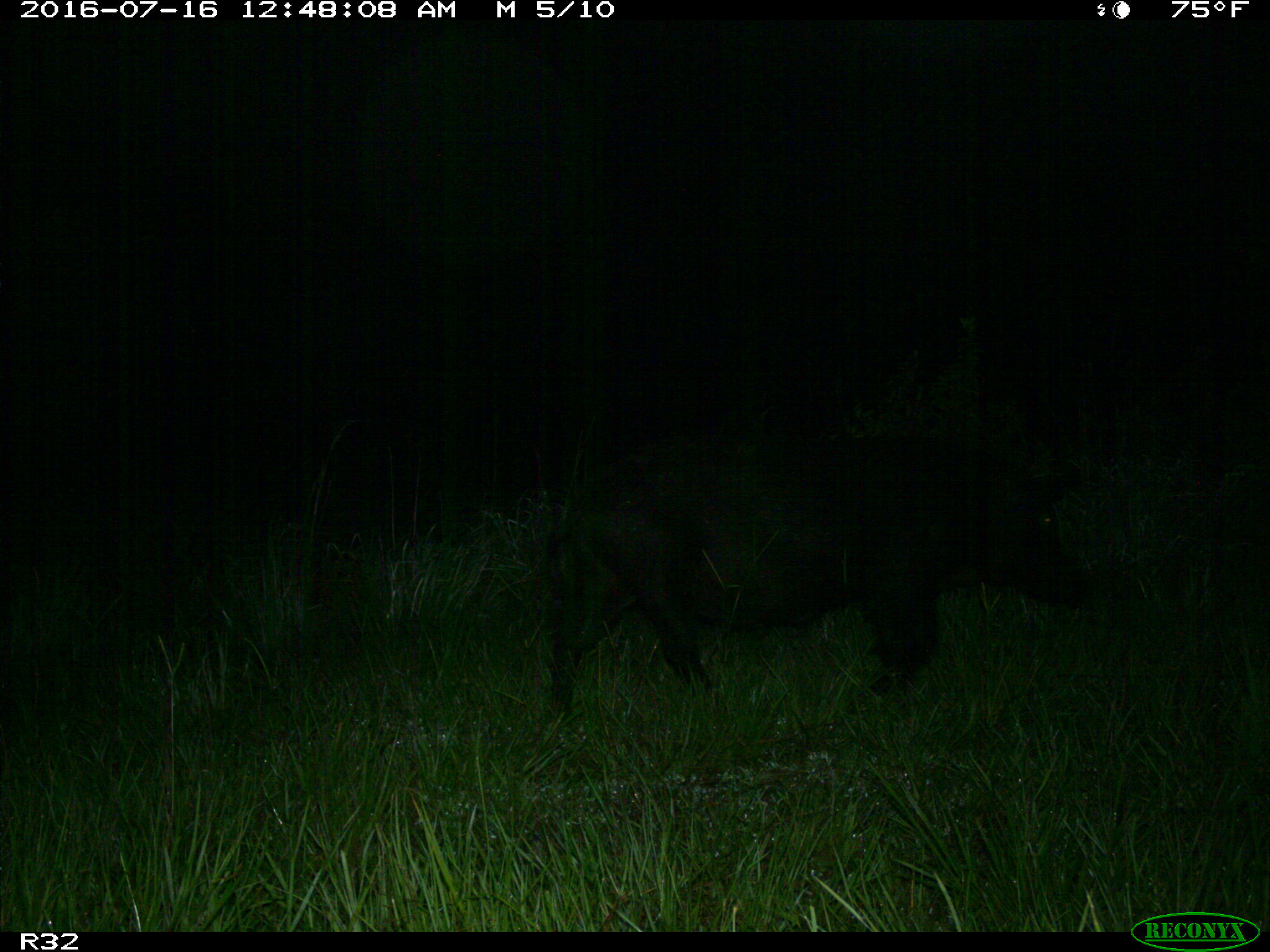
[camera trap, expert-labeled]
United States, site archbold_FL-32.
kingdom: Animalia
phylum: Chordata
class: Mammalia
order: Artiodactyla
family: Suidae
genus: Sus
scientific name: Sus scrofa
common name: wild boar